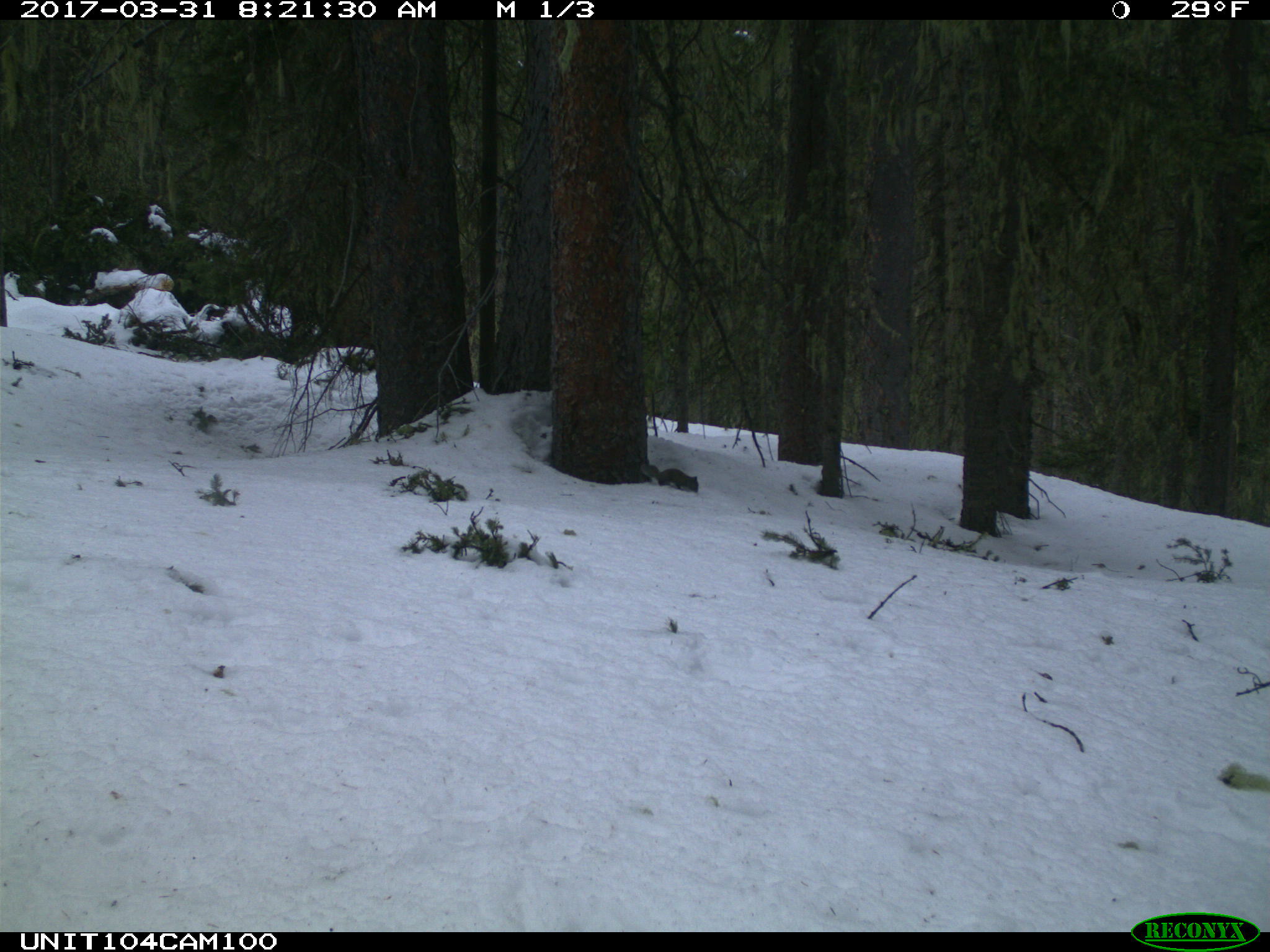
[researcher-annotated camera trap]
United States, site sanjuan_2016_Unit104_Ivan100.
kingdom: Animalia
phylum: Chordata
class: Mammalia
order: Rodentia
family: Sciuridae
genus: Tamiasciurus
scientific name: Tamiasciurus hudsonicus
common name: american red squirrel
Tamiasciurus hudsonicus (american red squirrel).